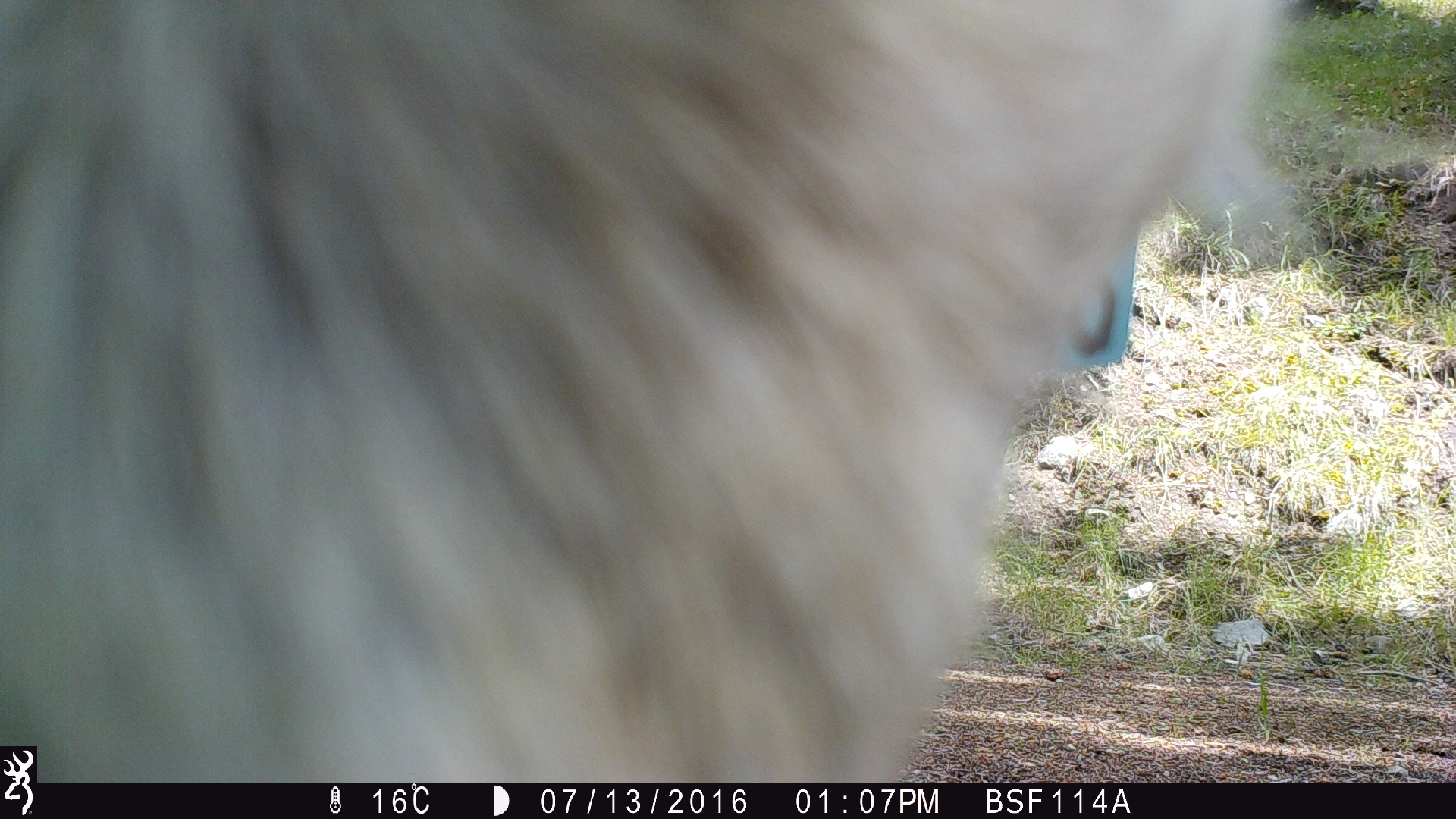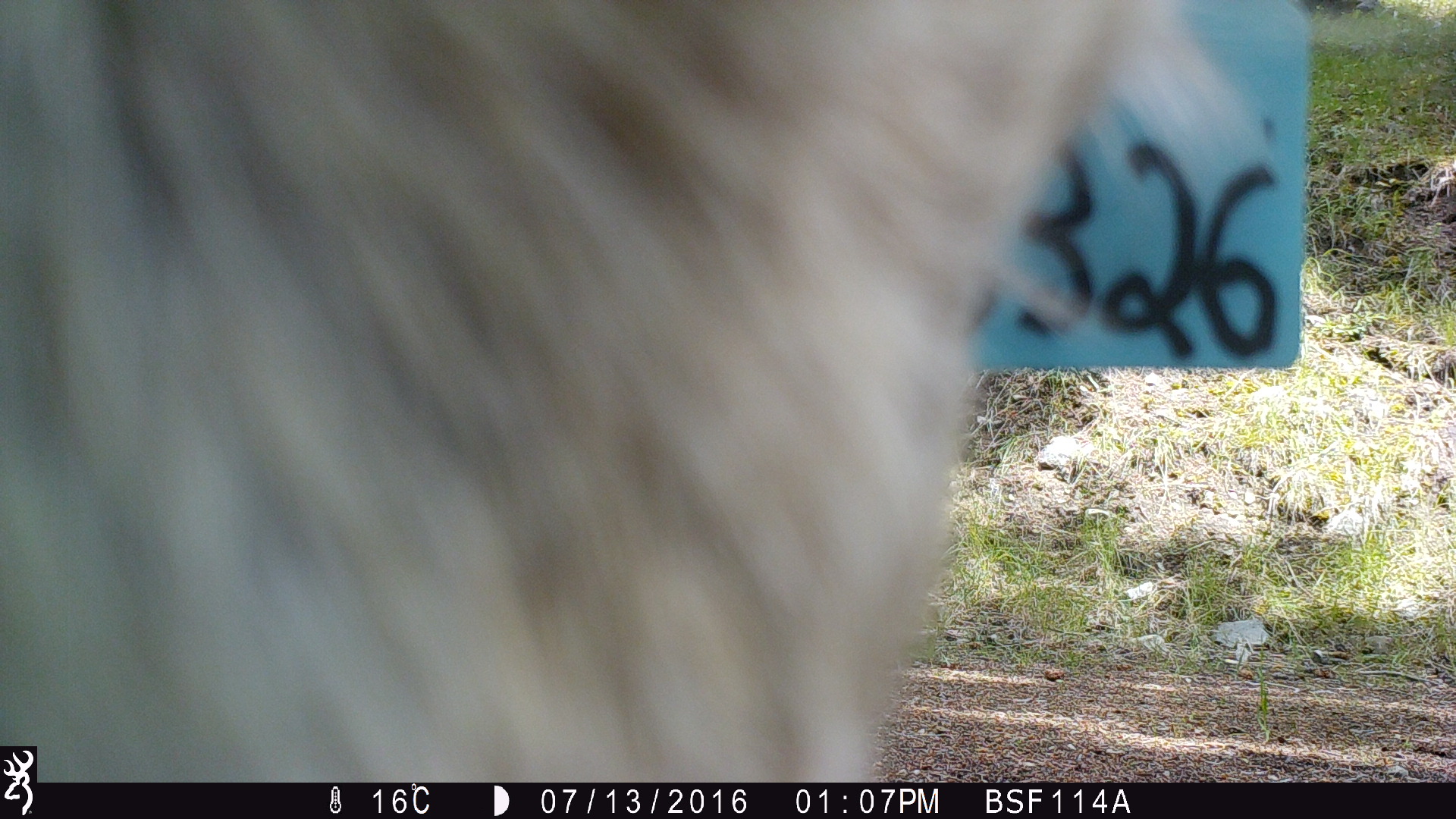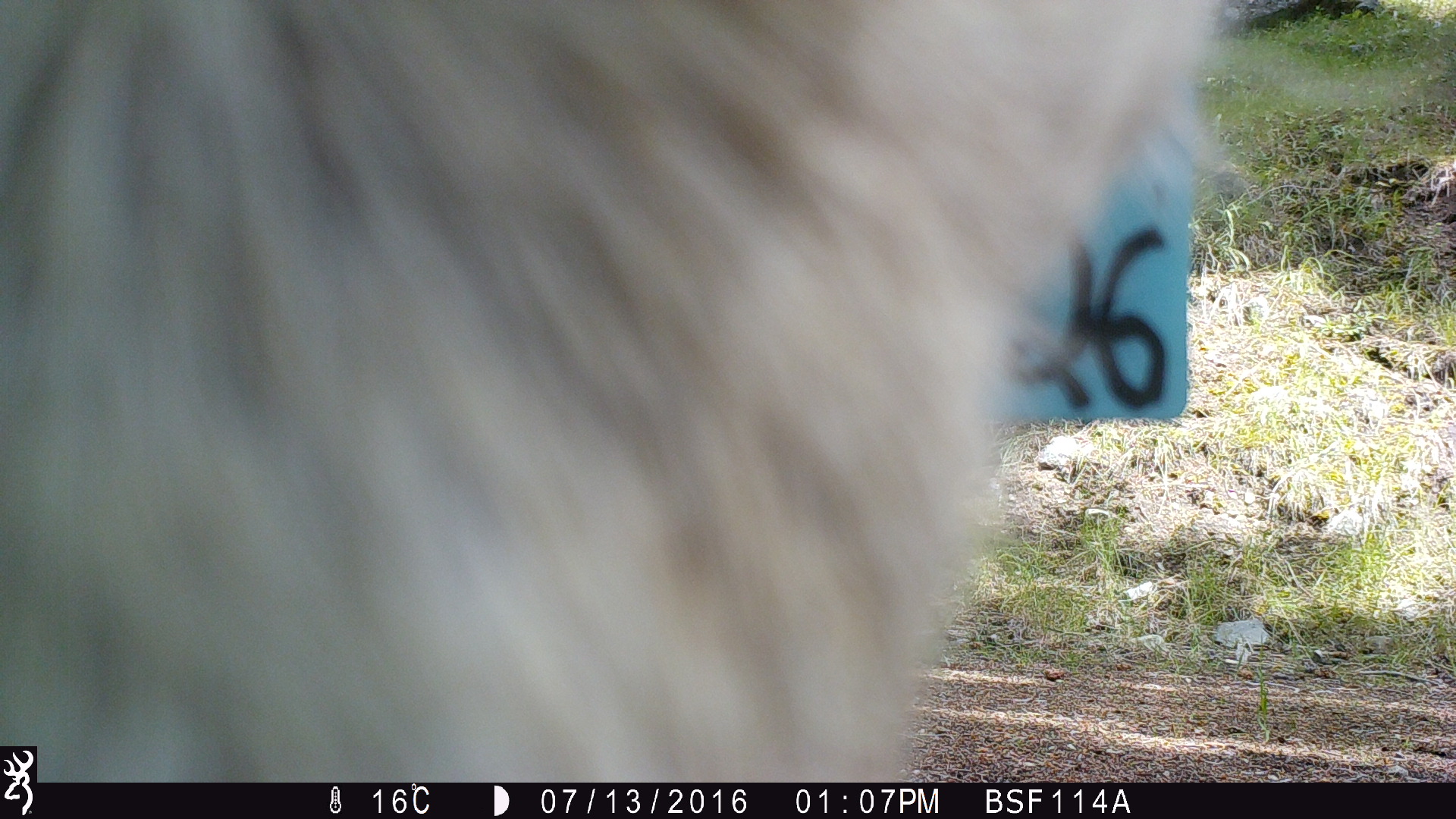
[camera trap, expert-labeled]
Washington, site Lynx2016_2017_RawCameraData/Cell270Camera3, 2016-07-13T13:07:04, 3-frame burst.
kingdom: Animalia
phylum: Chordata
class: Mammalia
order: Artiodactyla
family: Bovidae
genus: Bos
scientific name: Bos taurus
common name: domestic cattle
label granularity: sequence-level